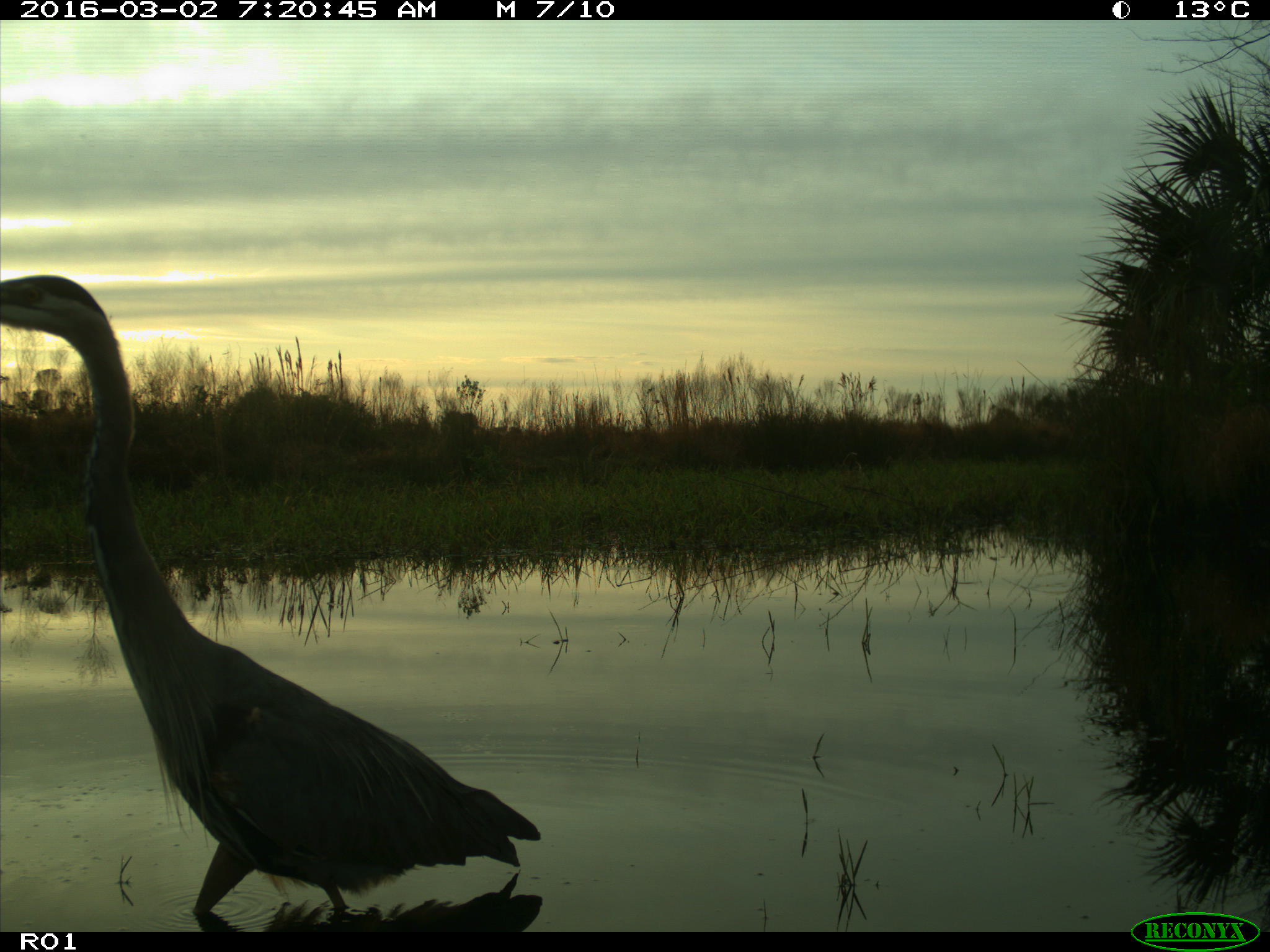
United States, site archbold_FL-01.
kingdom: Animalia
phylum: Chordata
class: Aves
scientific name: Aves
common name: birds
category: unidentified bird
Unidentified bird (birds) (Aves).